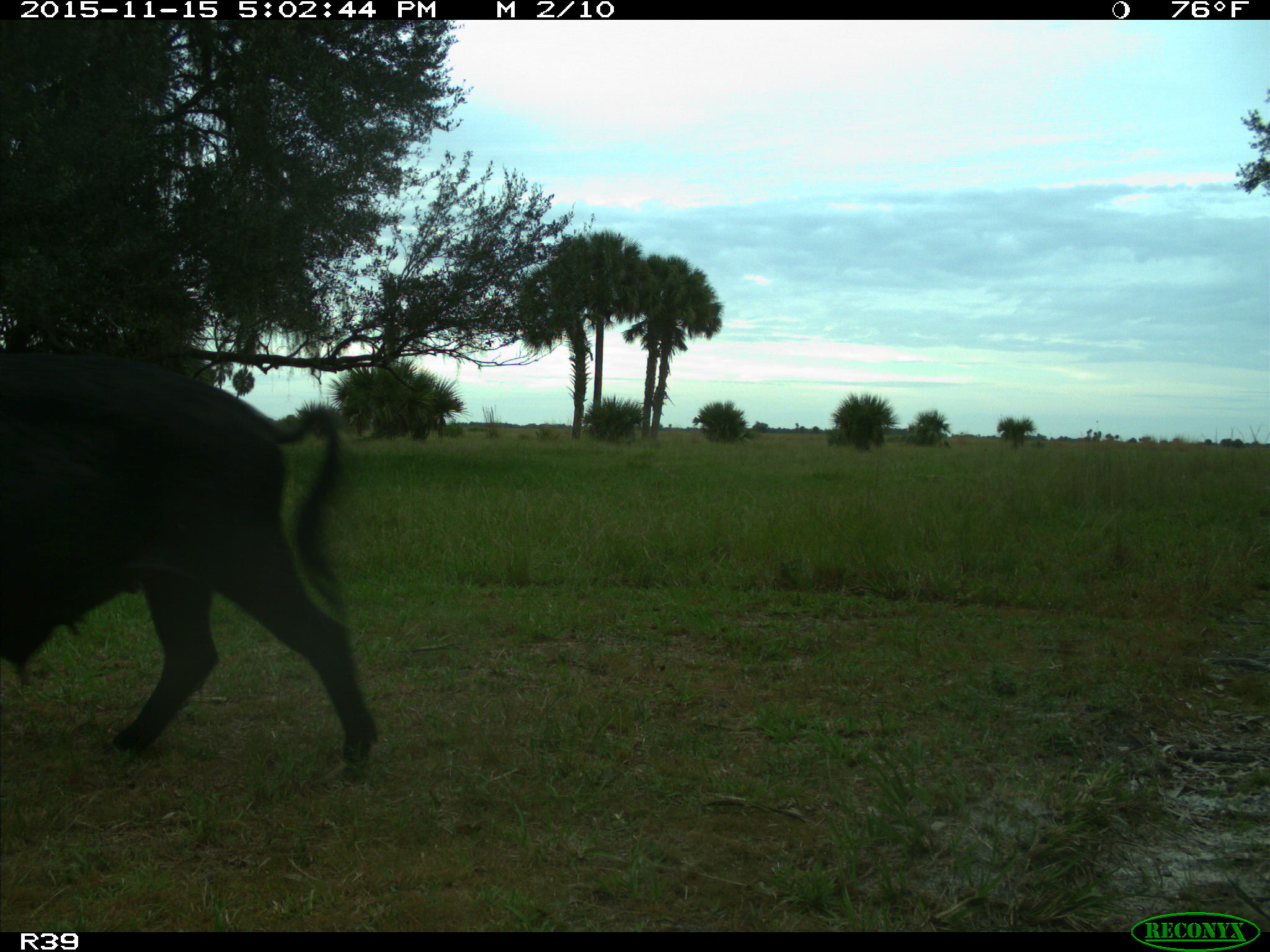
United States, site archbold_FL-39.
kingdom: Animalia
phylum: Chordata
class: Mammalia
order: Artiodactyla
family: Suidae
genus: Sus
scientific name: Sus scrofa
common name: wild boar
Sus scrofa (wild boar).